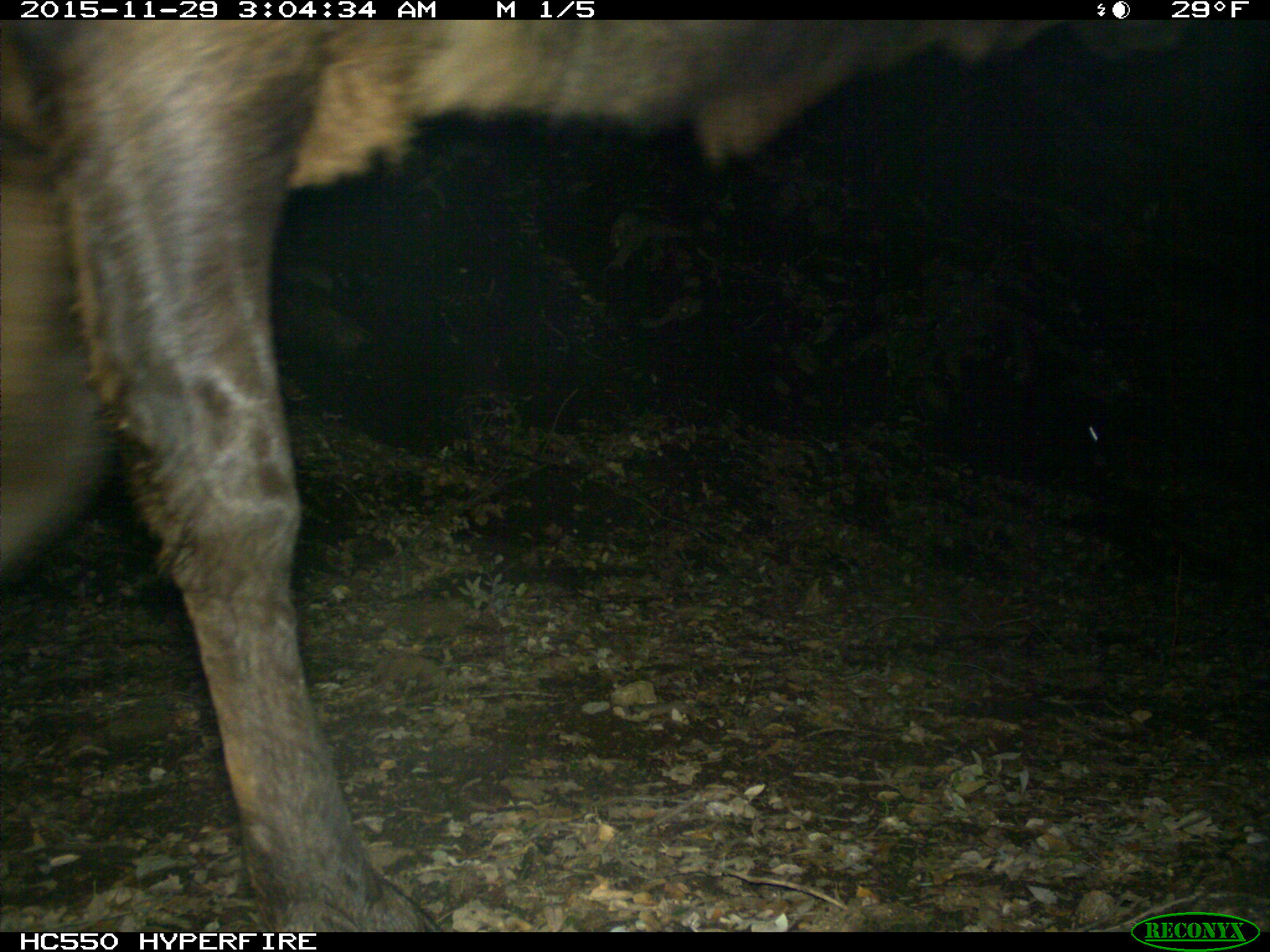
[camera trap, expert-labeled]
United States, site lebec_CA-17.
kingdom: Animalia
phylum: Chordata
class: Mammalia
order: Artiodactyla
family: Cervidae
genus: Cervus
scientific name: Cervus canadensis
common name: elk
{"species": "Cervus canadensis (elk)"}